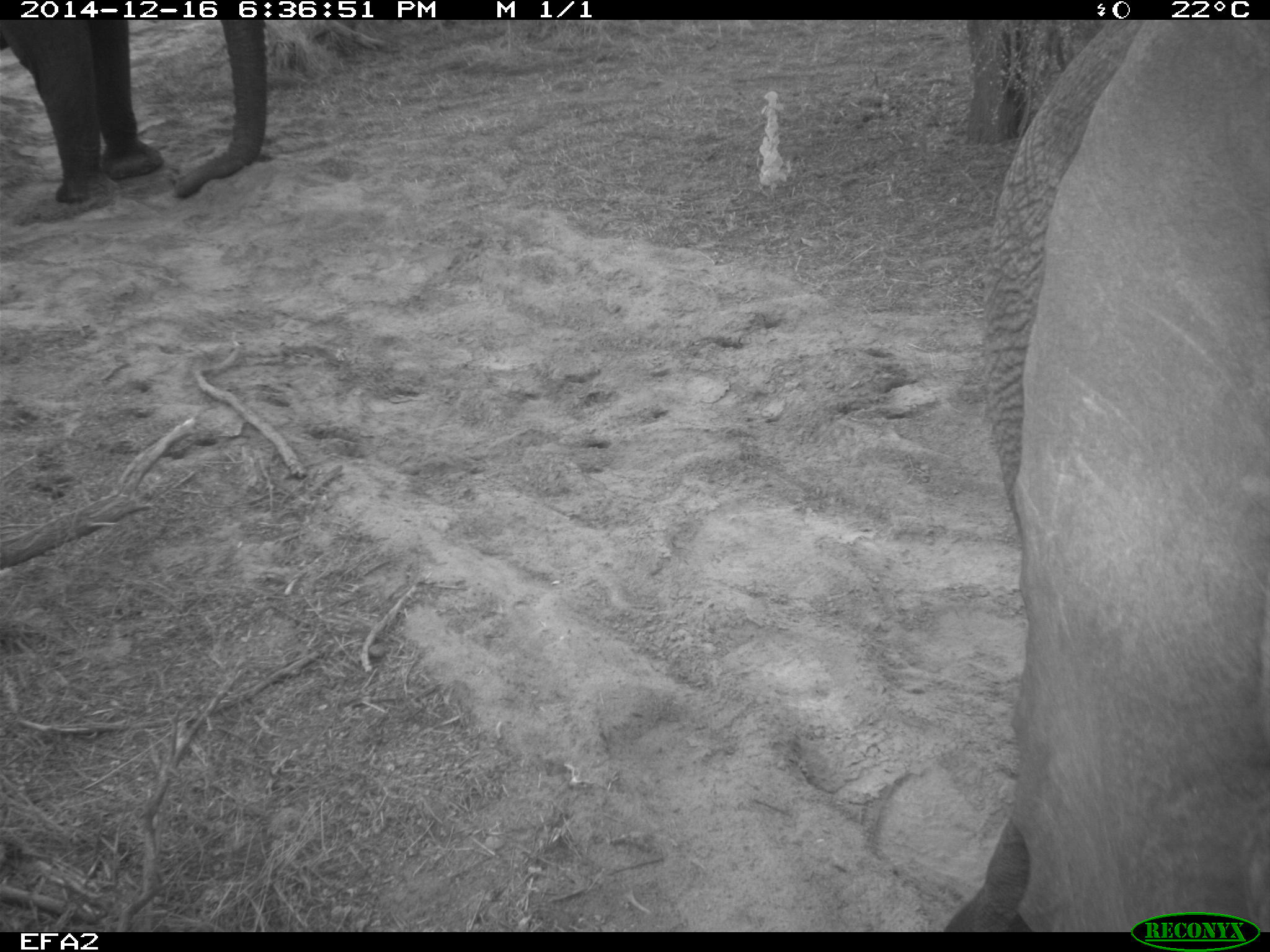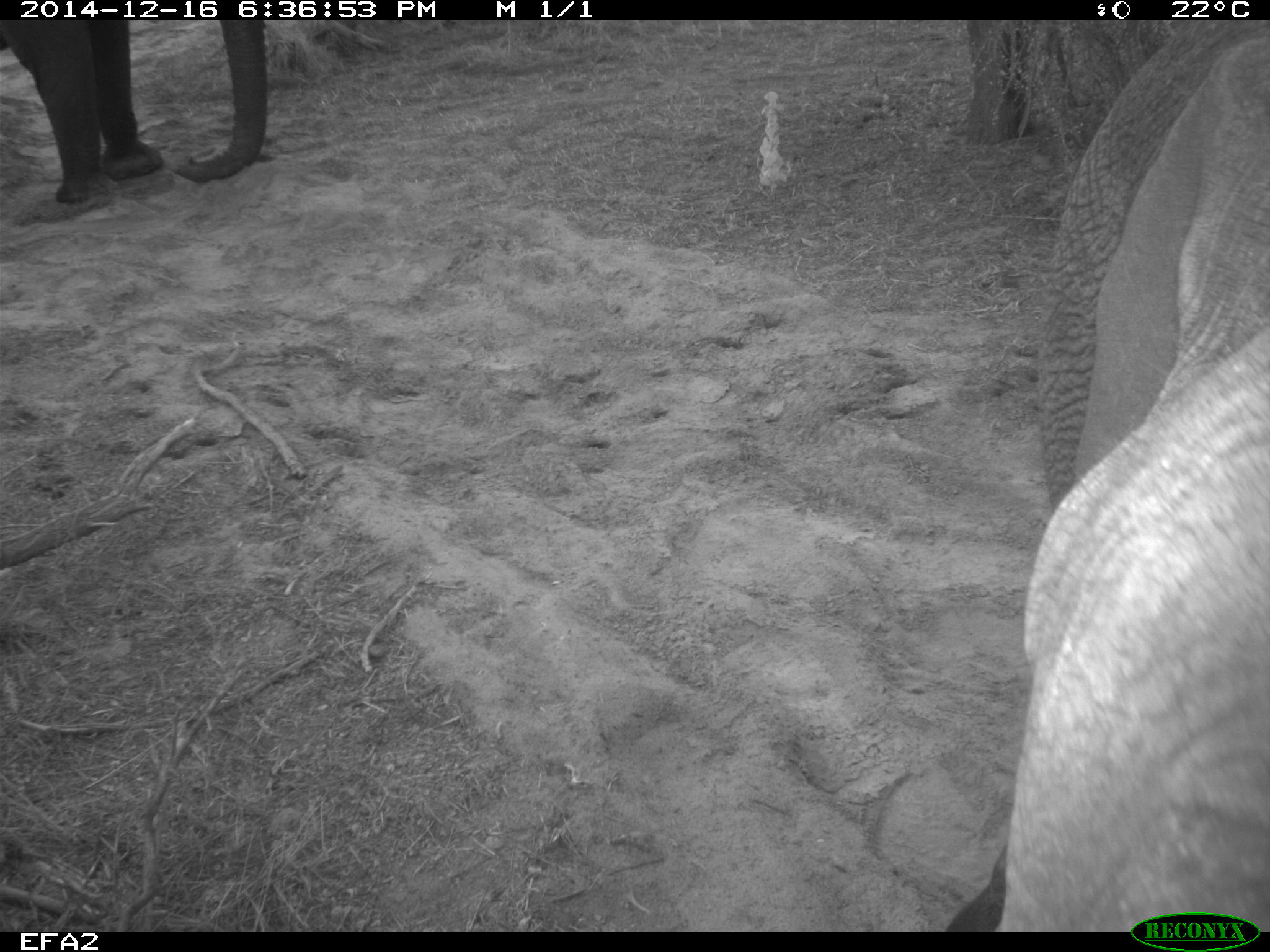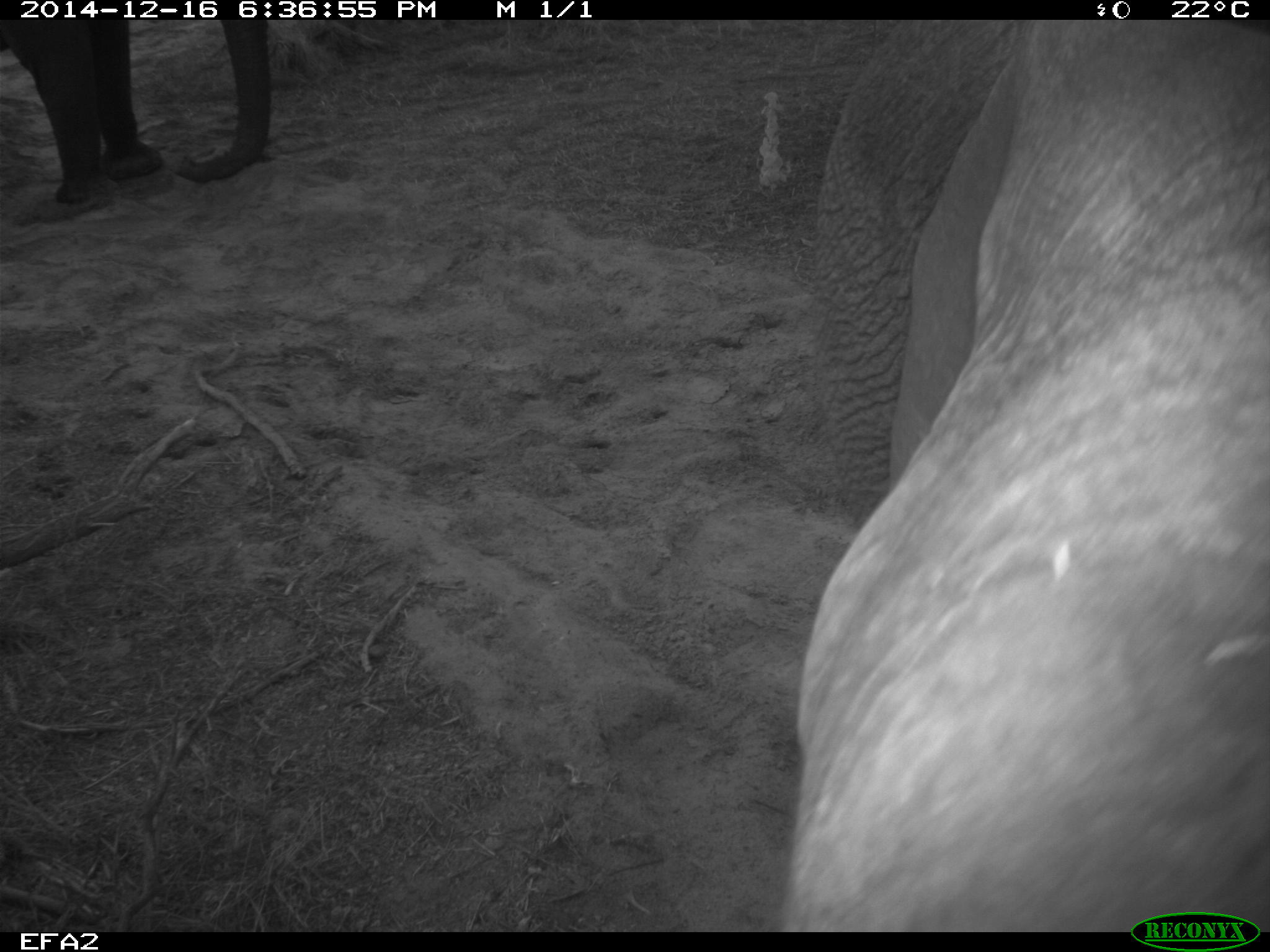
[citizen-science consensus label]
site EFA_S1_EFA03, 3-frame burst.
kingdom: Animalia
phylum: Chordata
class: Mammalia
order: Proboscidea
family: Elephantidae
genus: Loxodonta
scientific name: Loxodonta africana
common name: african bush elephant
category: elephant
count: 2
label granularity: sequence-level